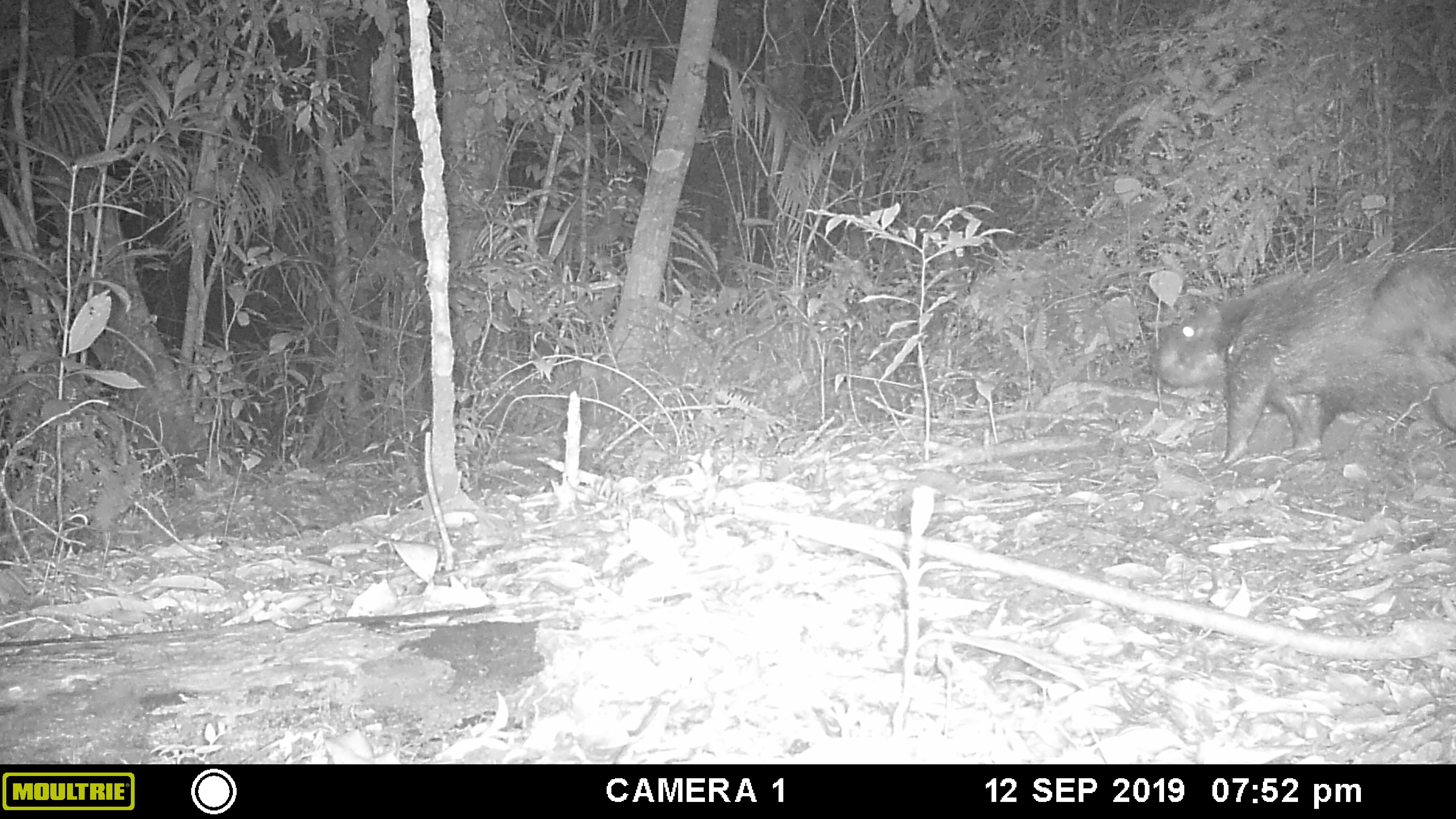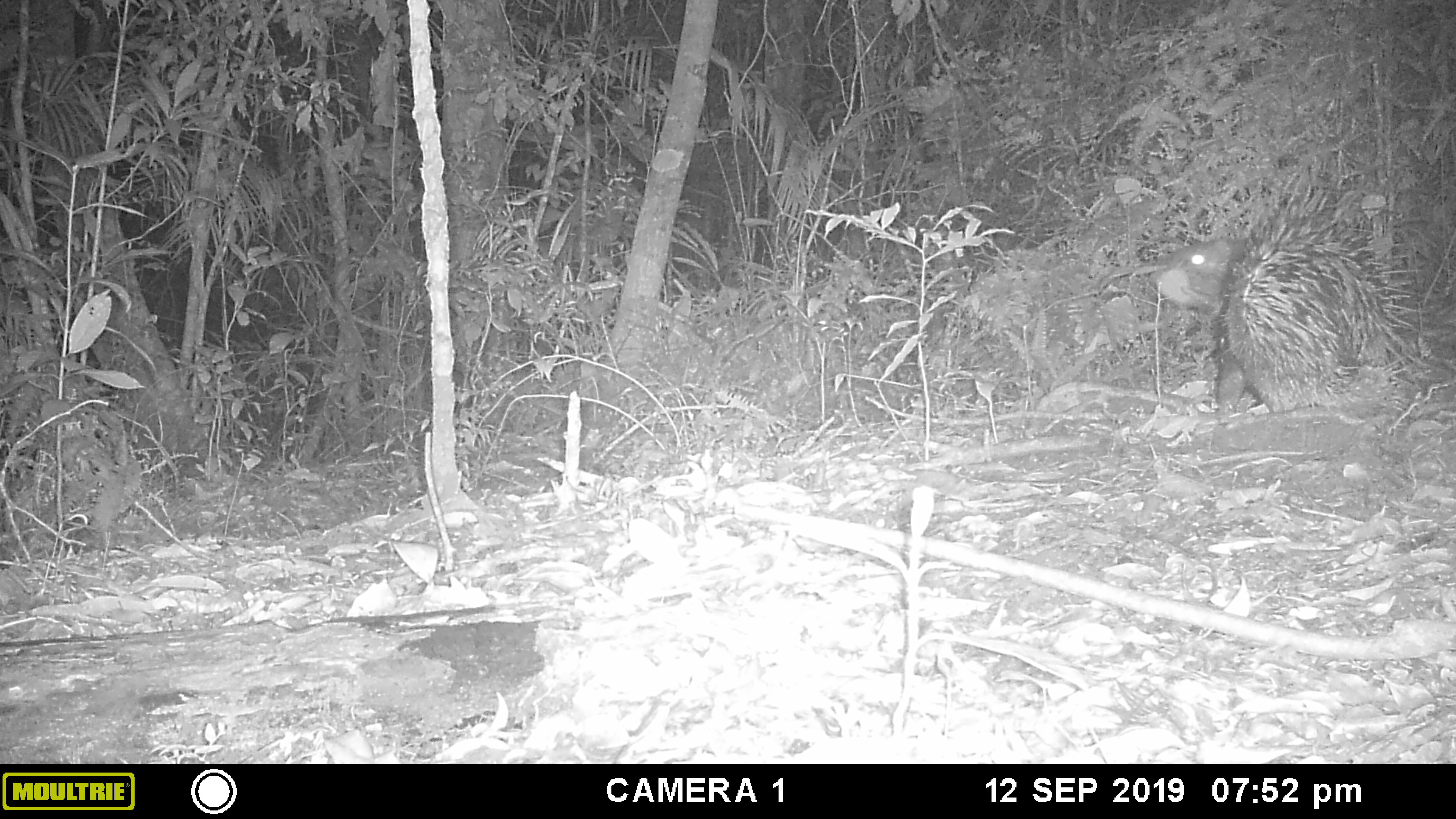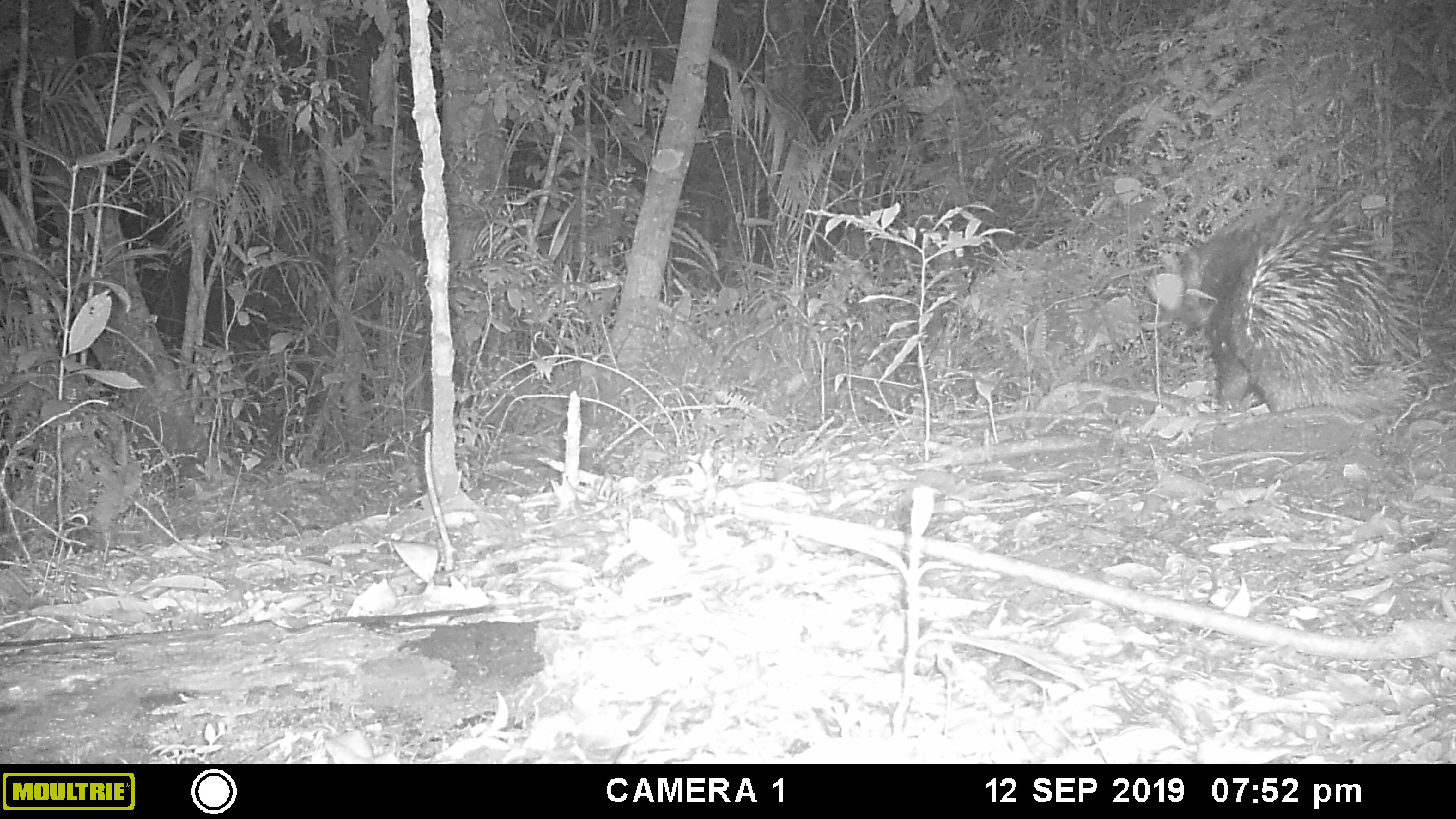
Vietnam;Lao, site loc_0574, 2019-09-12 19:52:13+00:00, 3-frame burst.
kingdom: Animalia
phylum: Chordata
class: Mammalia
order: Rodentia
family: Hystricidae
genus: Hystrix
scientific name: Hystrix brachyura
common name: malayan porcupine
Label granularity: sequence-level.